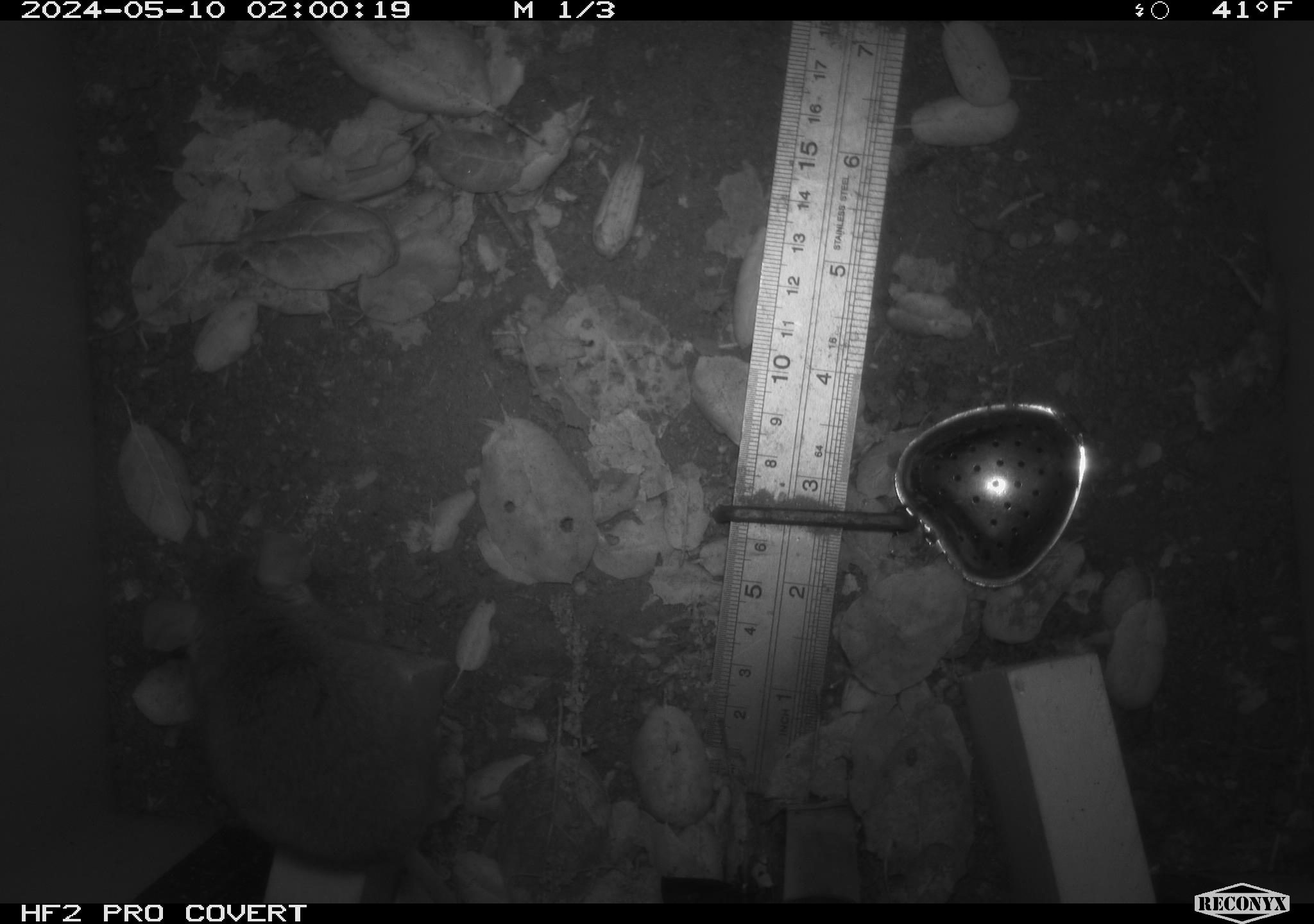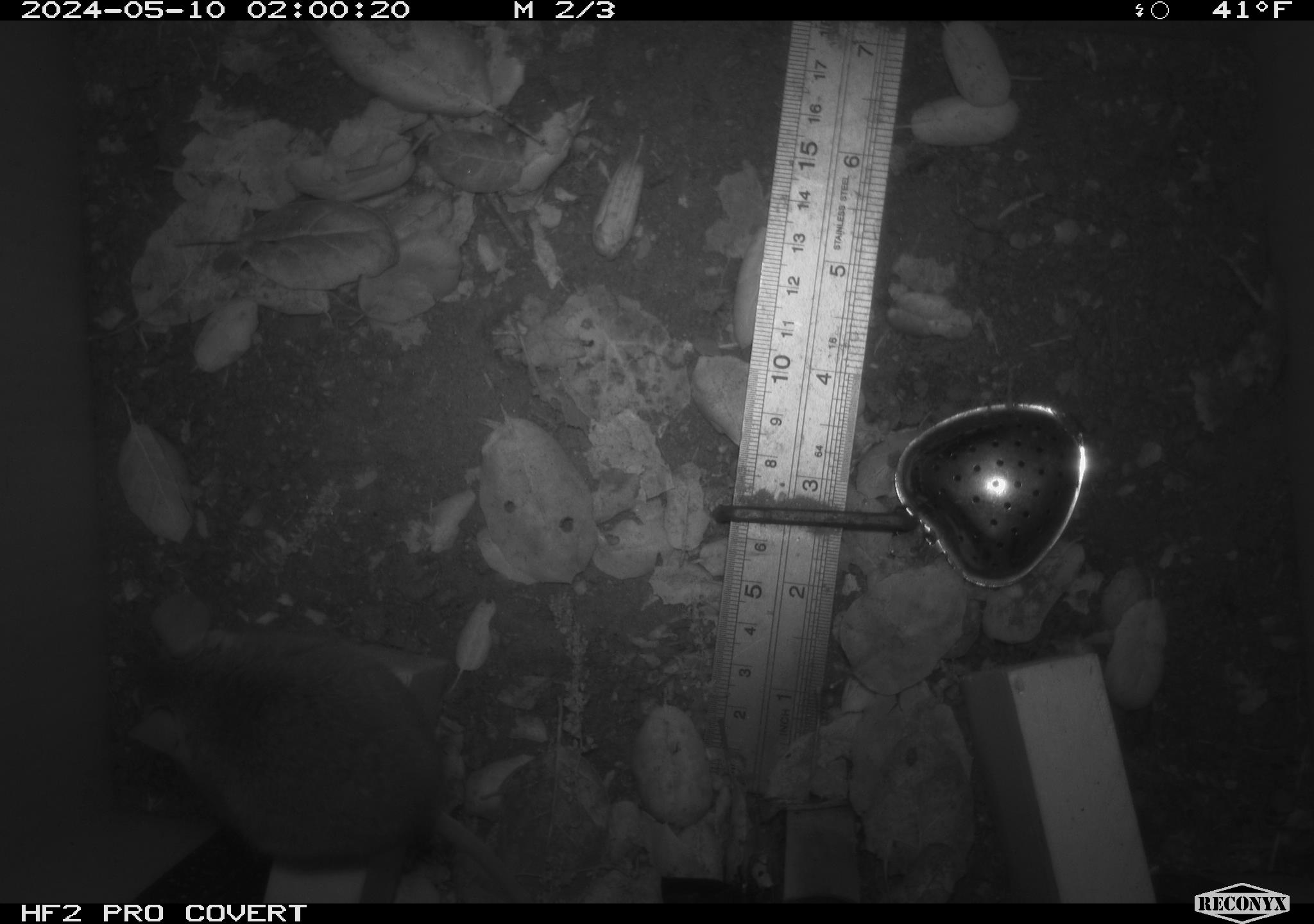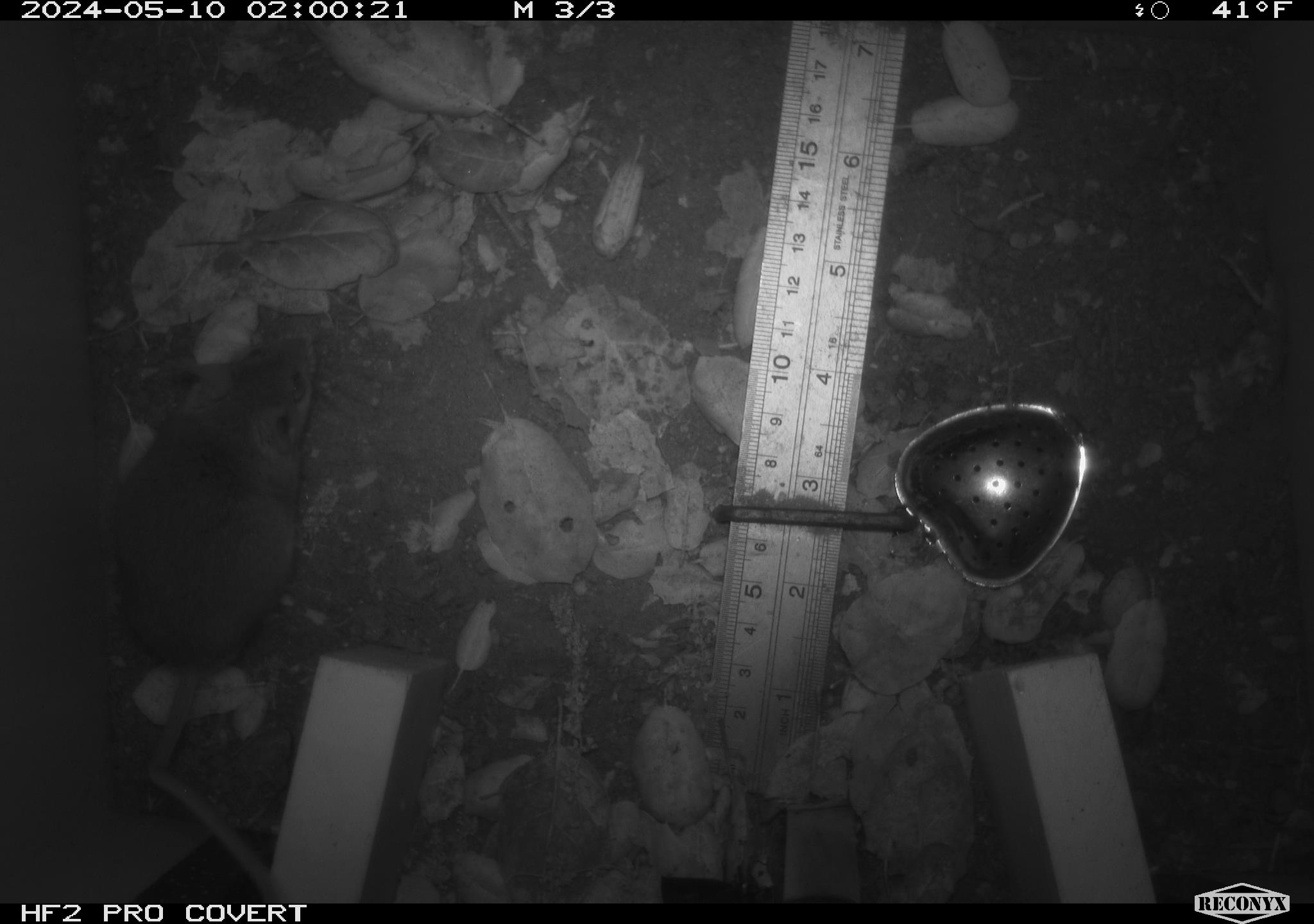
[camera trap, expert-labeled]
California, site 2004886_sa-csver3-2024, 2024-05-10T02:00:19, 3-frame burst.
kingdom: Animalia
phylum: Chordata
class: Mammalia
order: Rodentia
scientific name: Rodentia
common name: rodent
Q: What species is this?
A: Rodent (Rodentia).